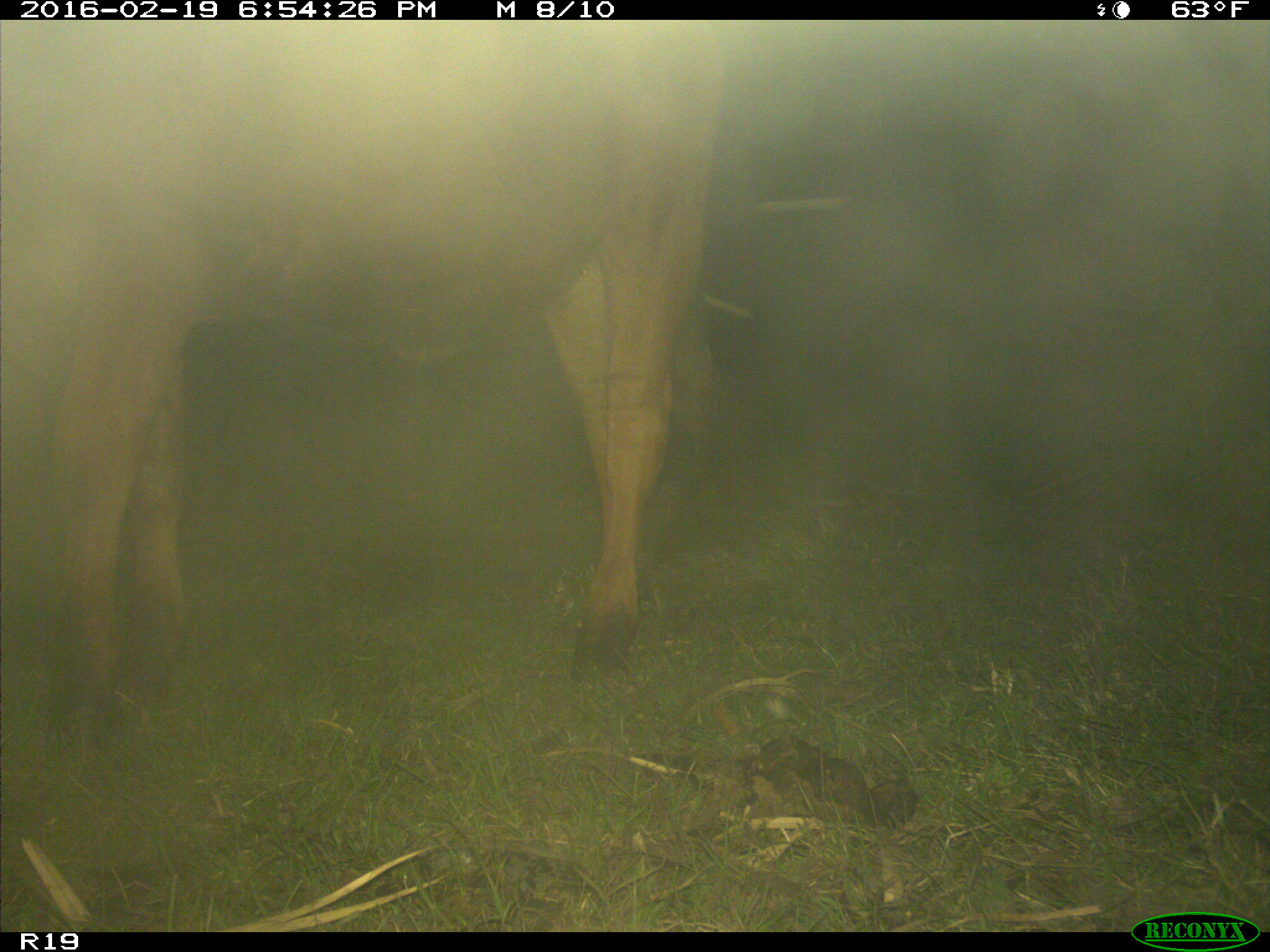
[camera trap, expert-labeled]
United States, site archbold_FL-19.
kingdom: Animalia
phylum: Chordata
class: Mammalia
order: Artiodactyla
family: Bovidae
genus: Bos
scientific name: Bos taurus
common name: domestic cow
Bos taurus (domestic cow).